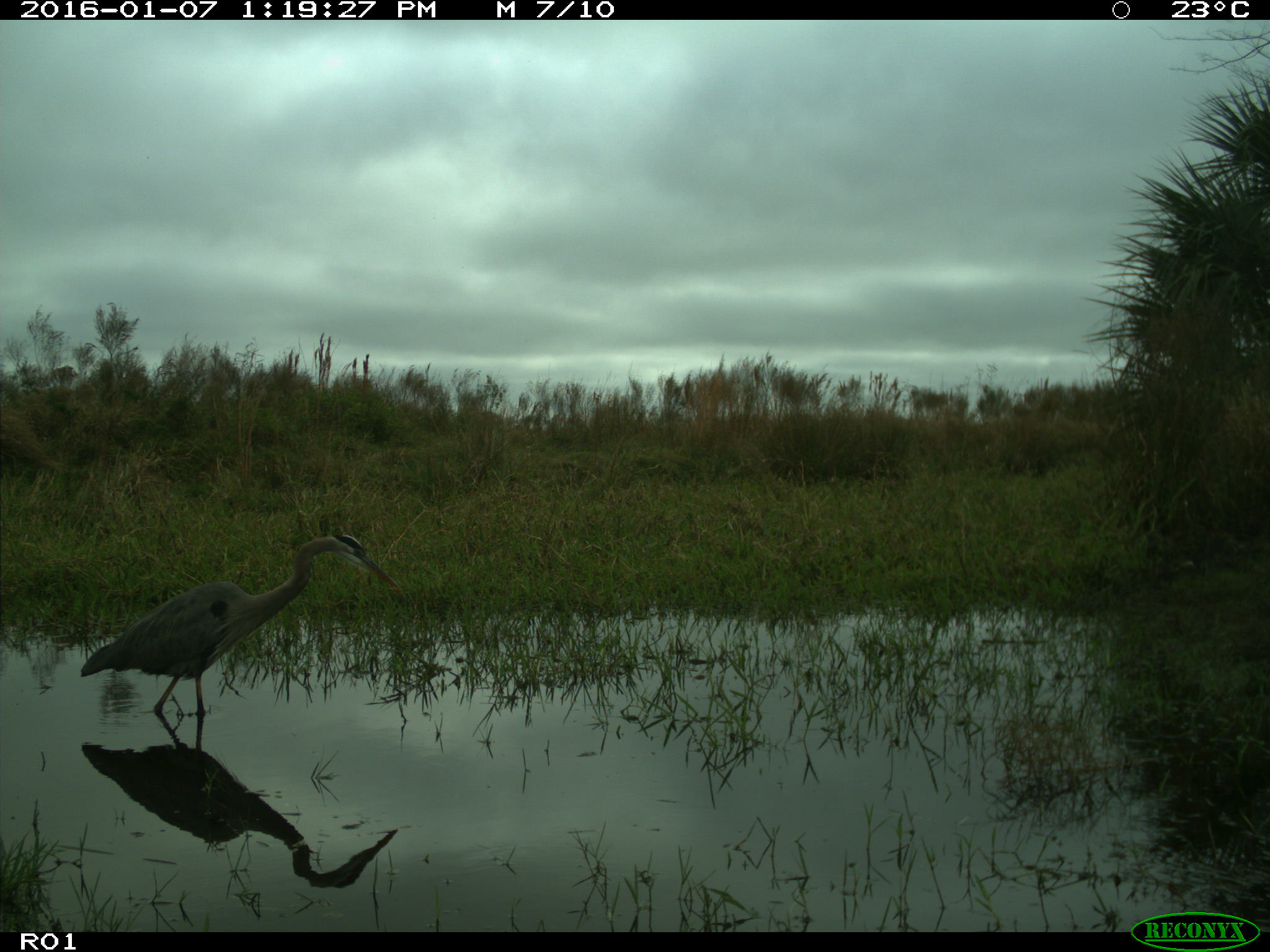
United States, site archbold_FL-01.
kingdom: Animalia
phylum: Chordata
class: Aves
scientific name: Aves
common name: birds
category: unidentified bird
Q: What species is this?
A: Unidentified bird (birds) (Aves).